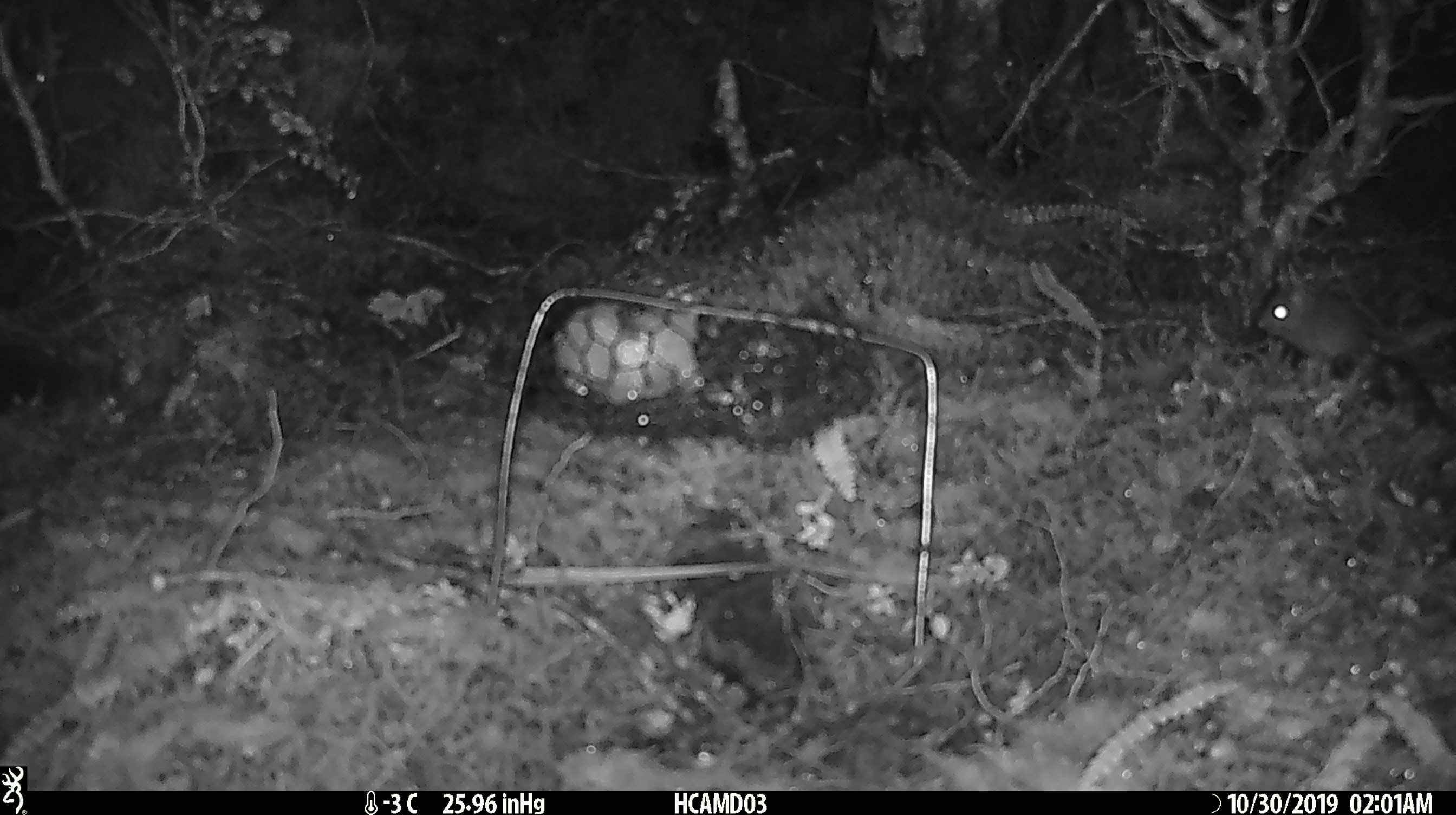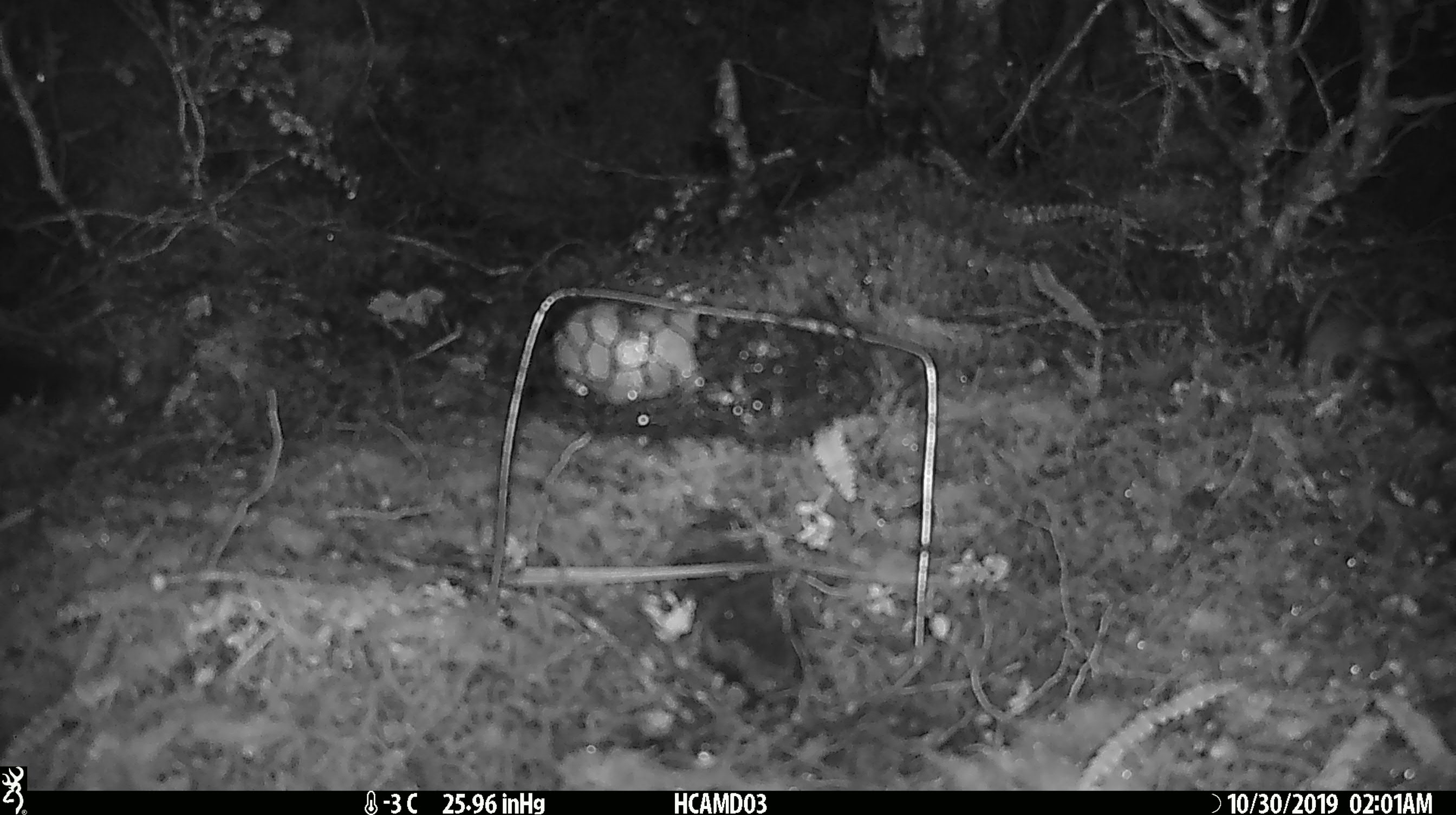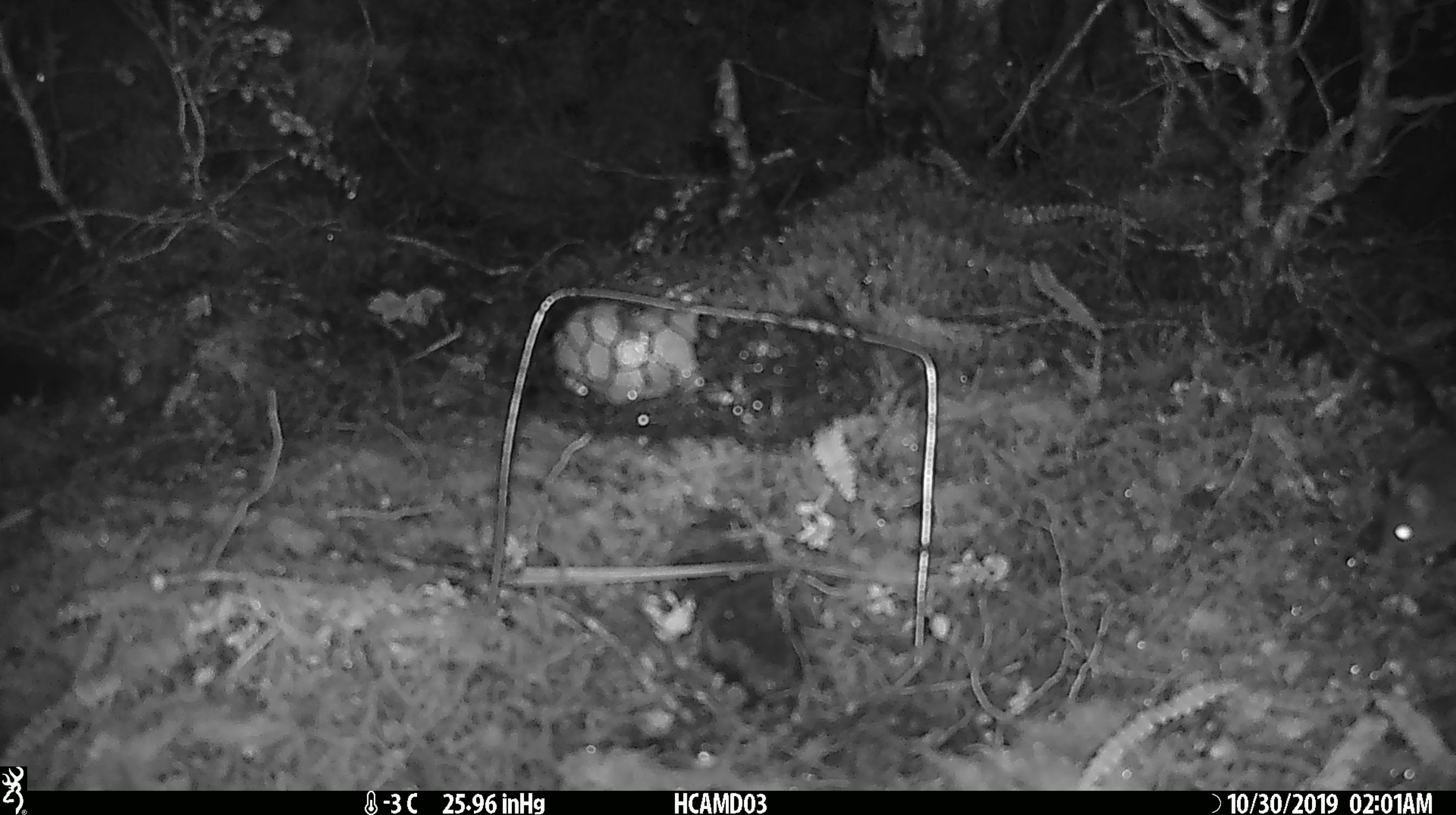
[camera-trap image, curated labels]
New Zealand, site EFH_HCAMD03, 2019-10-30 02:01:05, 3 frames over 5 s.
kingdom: Animalia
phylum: Chordata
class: Mammalia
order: Rodentia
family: Muridae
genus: Mus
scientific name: Mus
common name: mouse